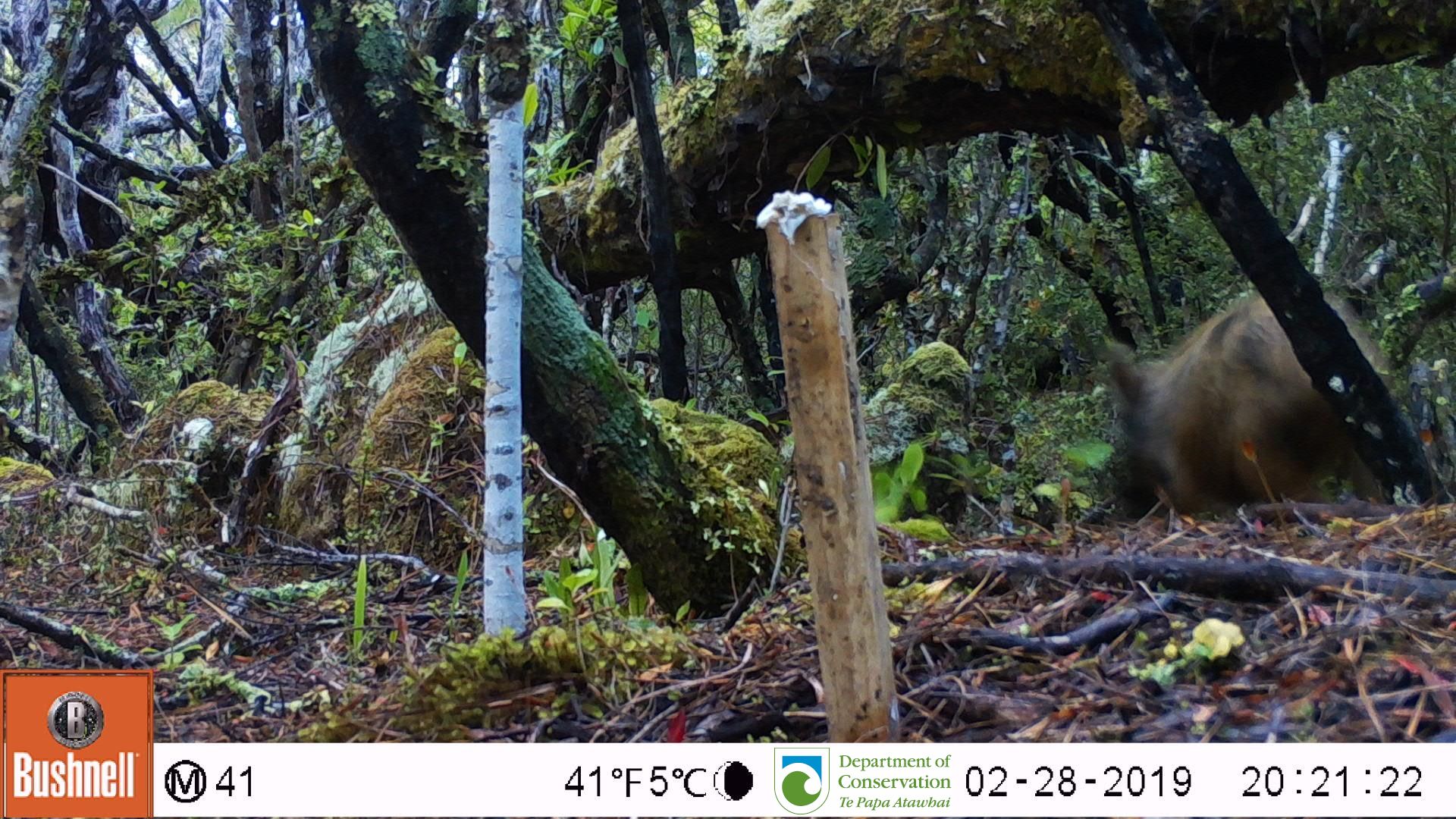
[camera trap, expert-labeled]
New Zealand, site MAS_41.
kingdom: Animalia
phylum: Chordata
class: Mammalia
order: Artiodactyla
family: Suidae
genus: Sus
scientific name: Sus scrofa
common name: pig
Pig (Sus scrofa).